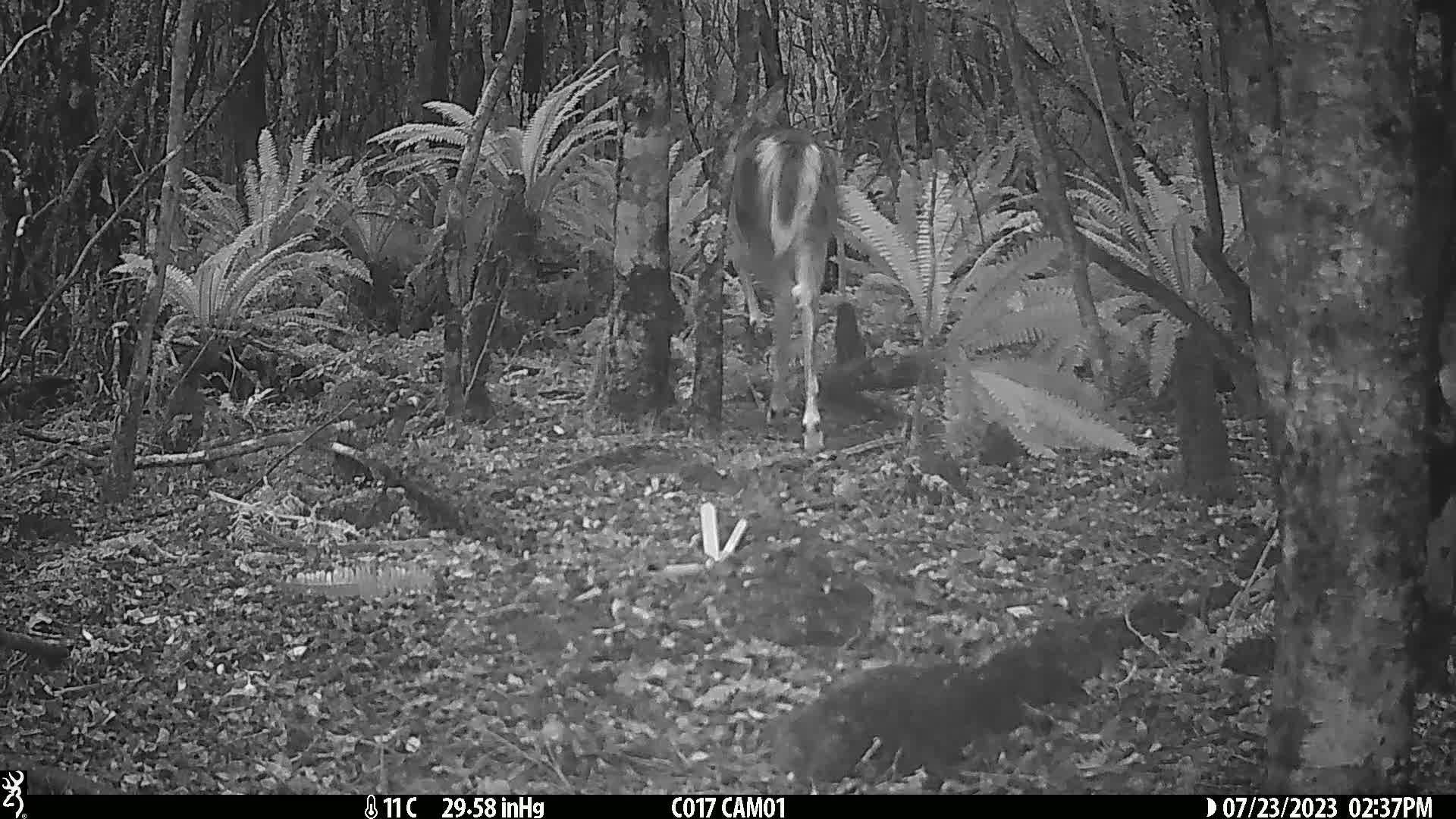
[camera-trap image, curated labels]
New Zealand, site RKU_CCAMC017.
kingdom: Animalia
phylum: Chordata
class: Mammalia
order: Artiodactyla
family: Cervidae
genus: Odocoileus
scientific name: Odocoileus virginianus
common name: white-tailed deer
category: white tailed deer